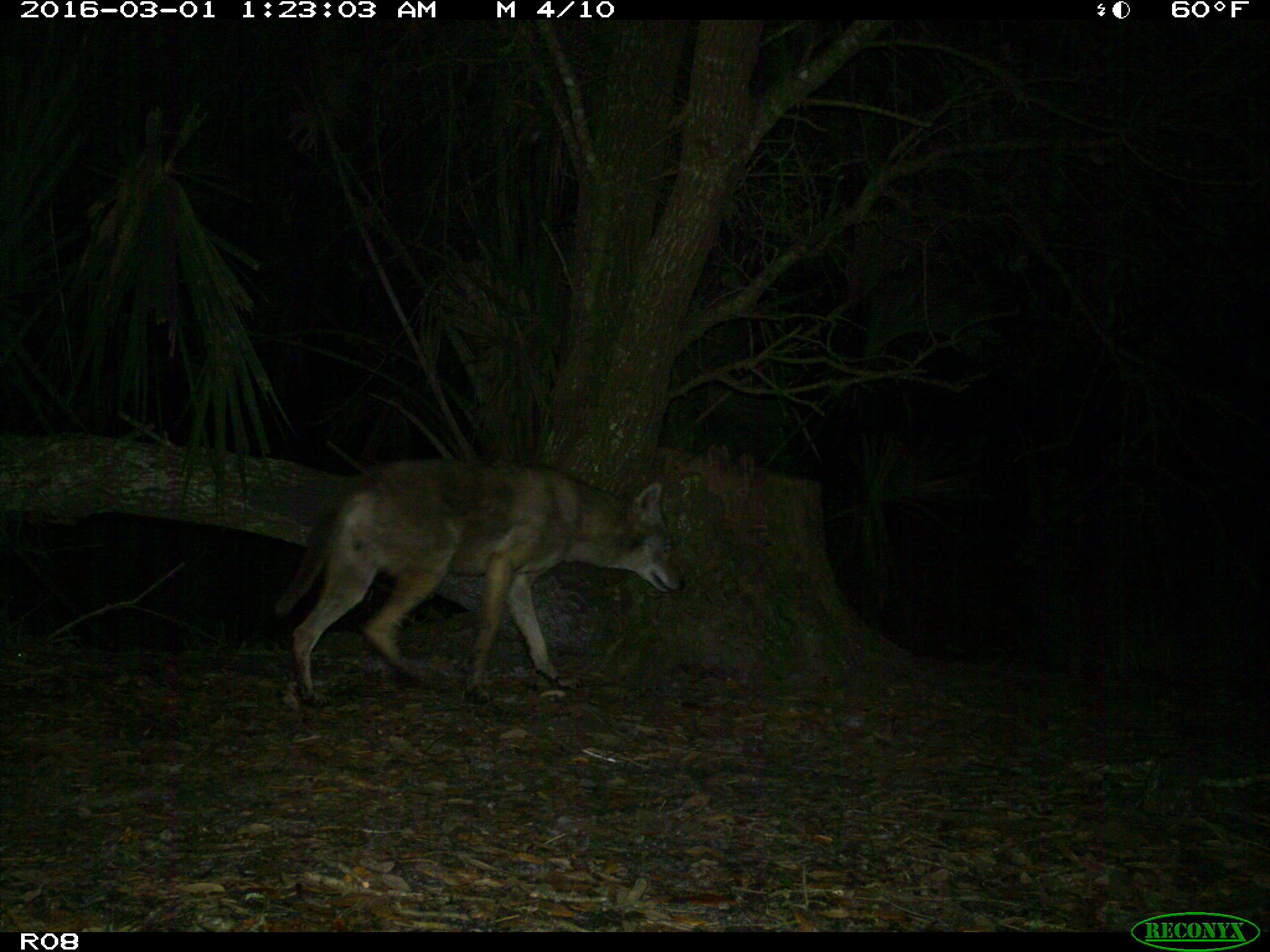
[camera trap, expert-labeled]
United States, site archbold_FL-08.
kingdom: Animalia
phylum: Chordata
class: Mammalia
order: Carnivora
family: Canidae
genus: Canis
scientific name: Canis latrans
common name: coyote